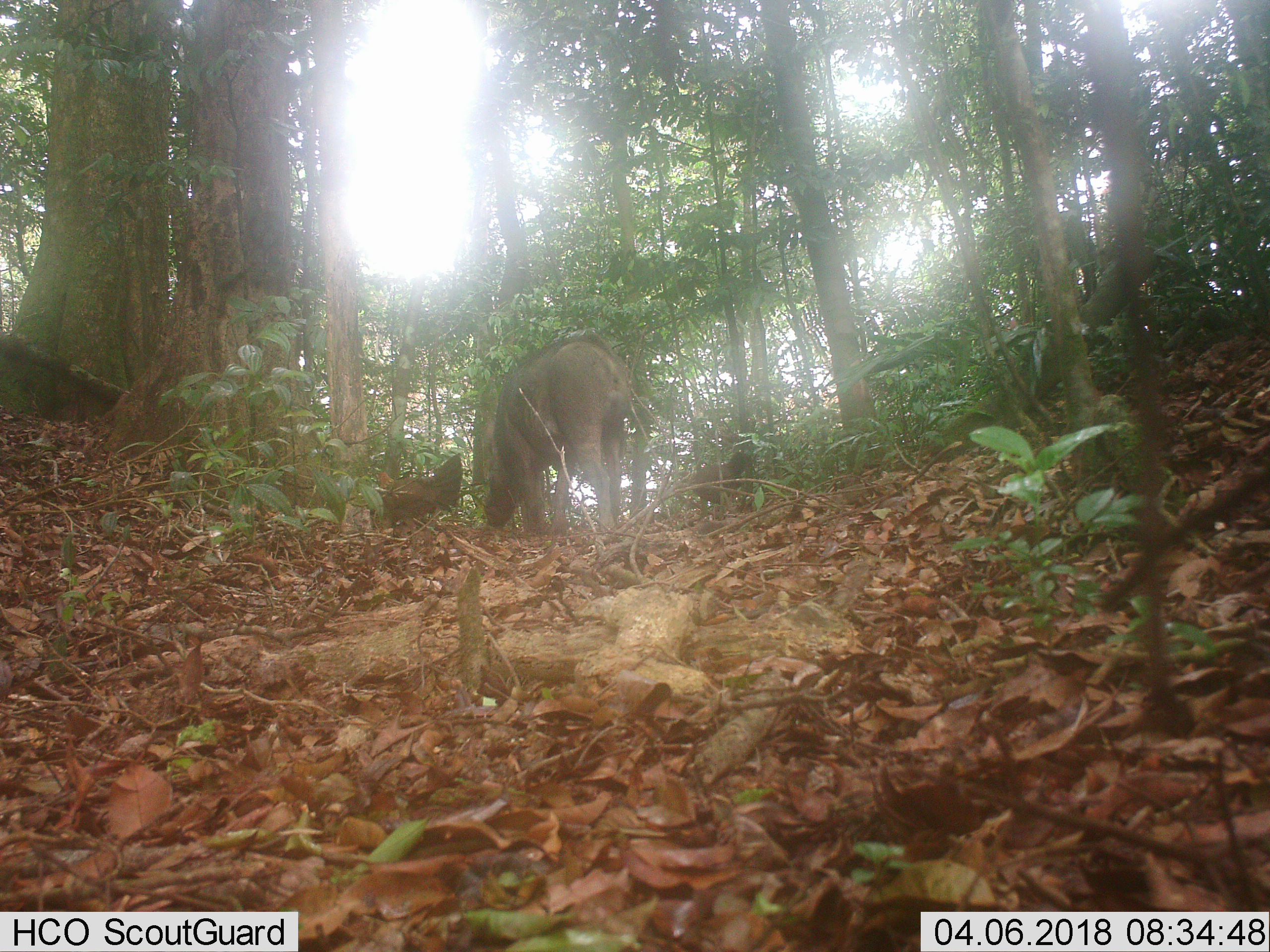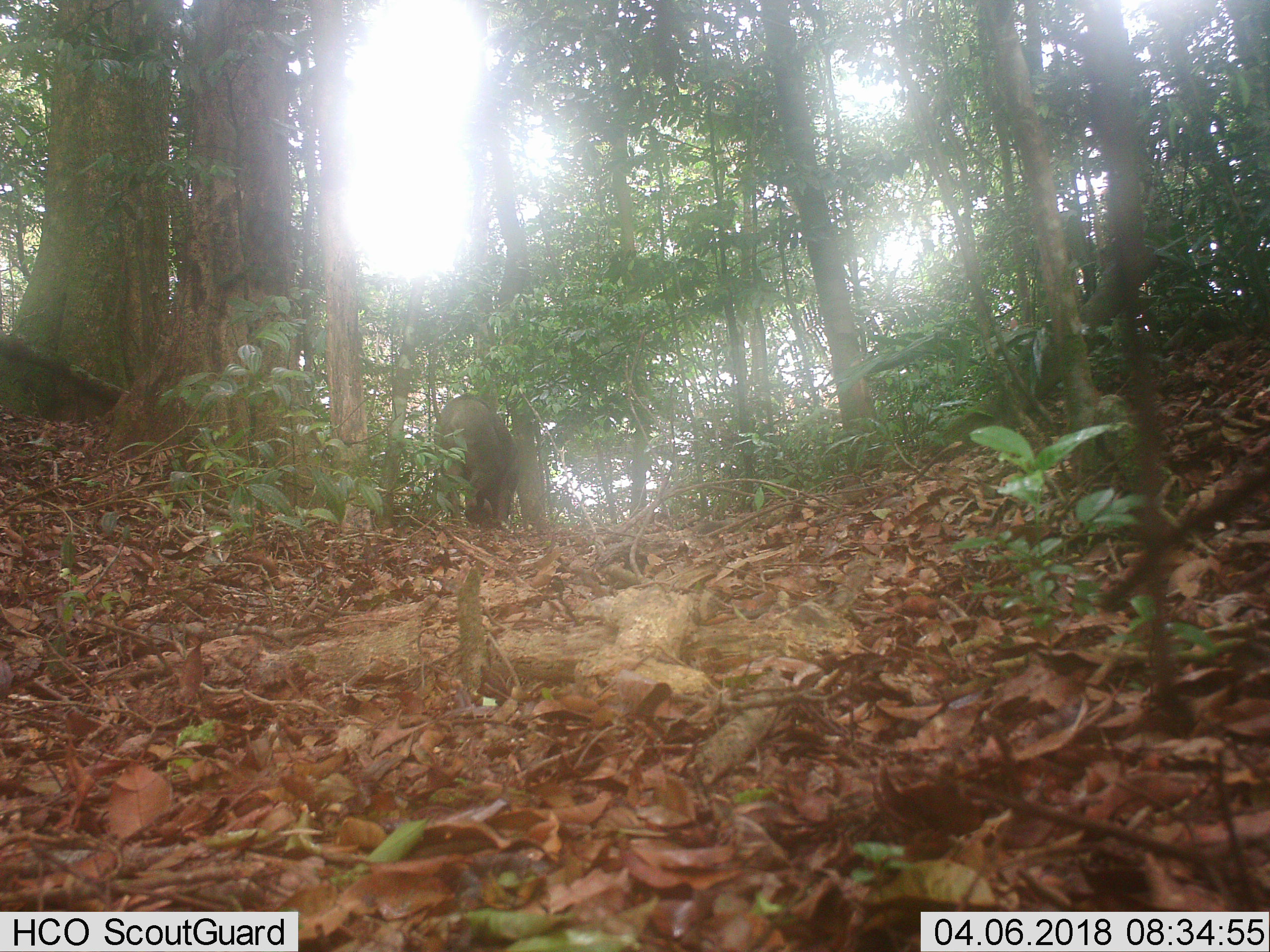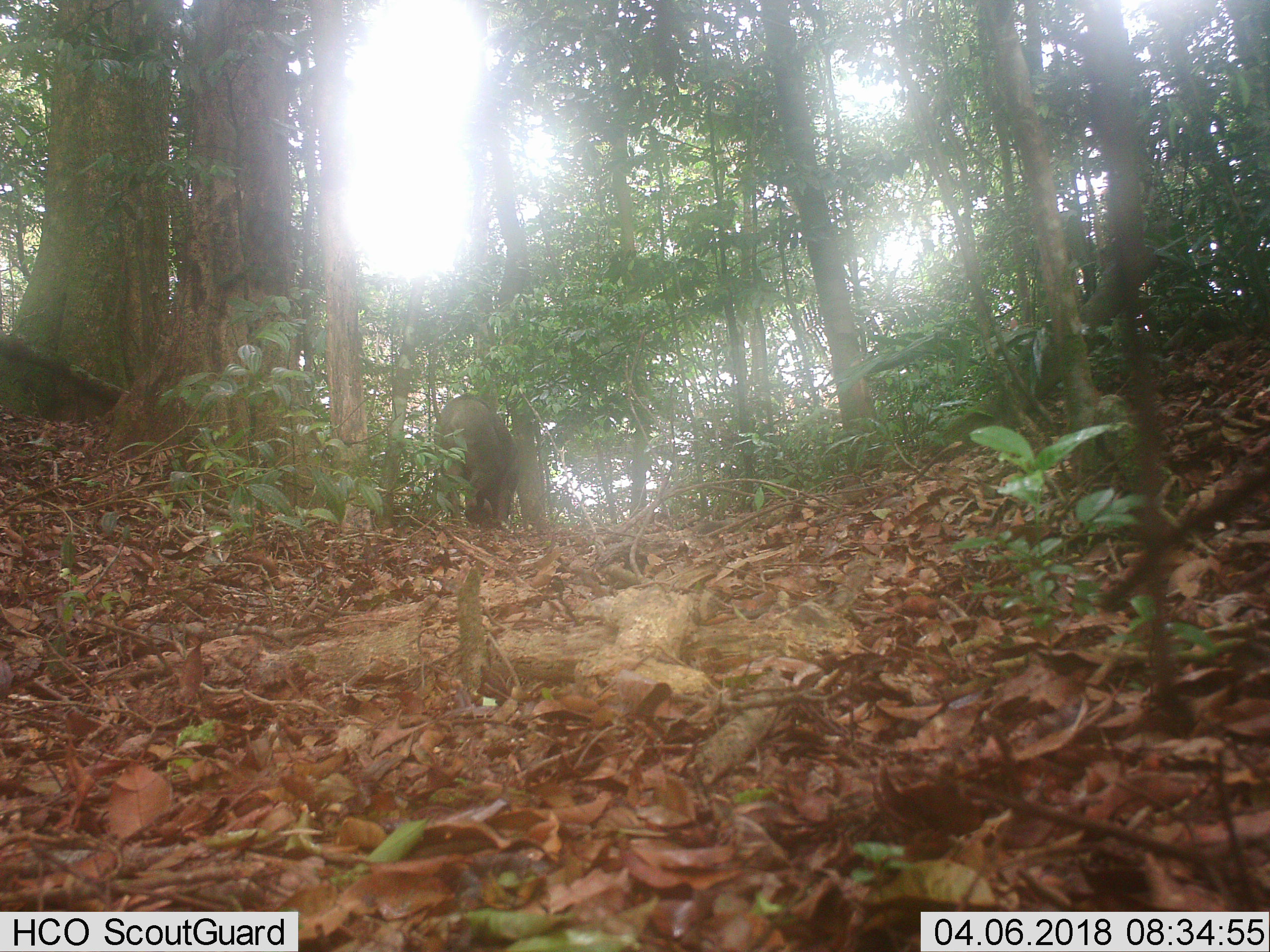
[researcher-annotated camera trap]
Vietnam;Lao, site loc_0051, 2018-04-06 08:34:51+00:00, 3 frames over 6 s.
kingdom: Animalia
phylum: Chordata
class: Mammalia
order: Artiodactyla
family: Suidae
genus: Sus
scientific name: Sus scrofa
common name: eurasian wild pig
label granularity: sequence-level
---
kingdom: Animalia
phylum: Chordata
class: Aves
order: Galliformes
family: Phasianidae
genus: Gallus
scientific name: Gallus gallus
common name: red junglefowl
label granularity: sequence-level